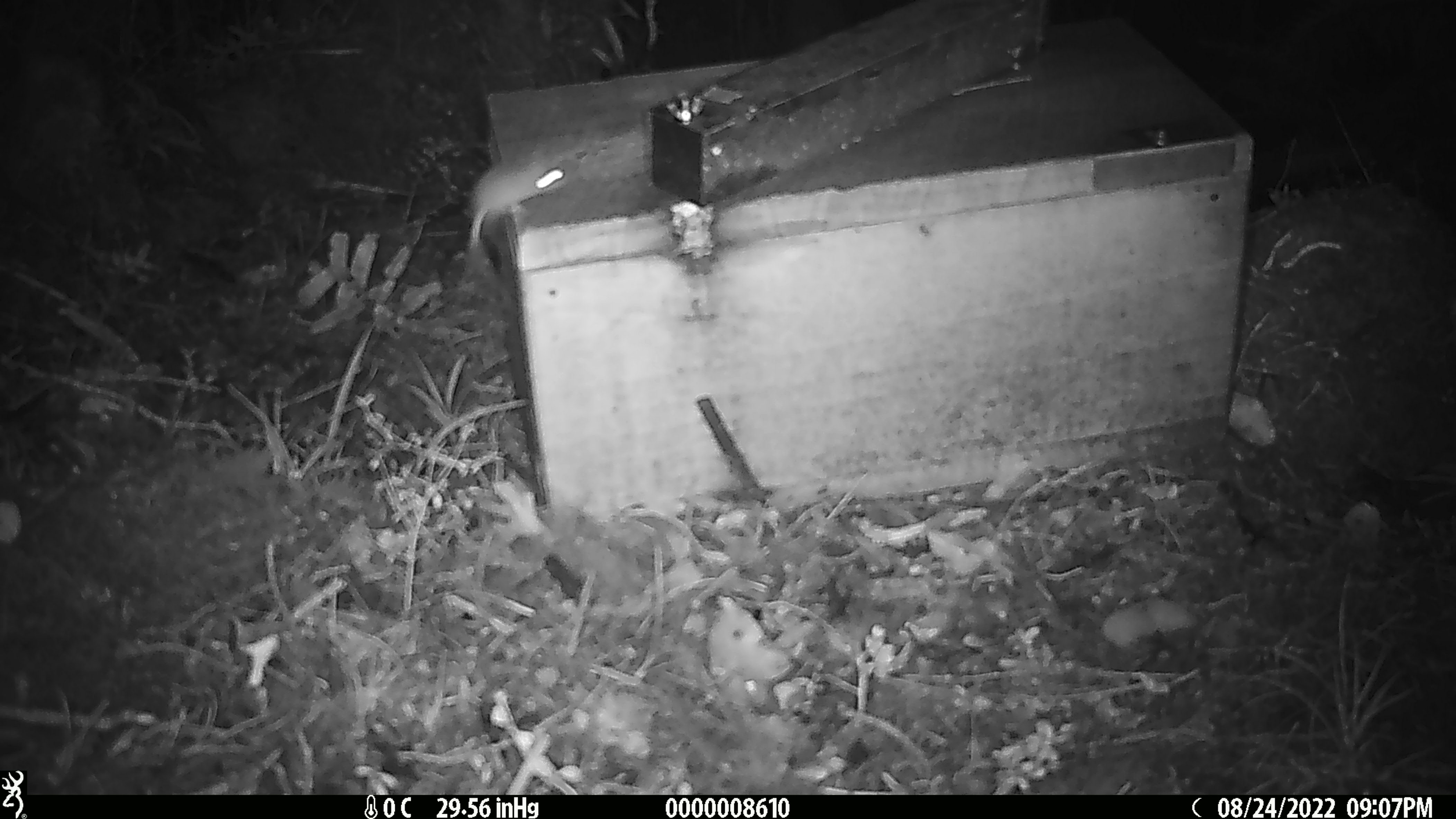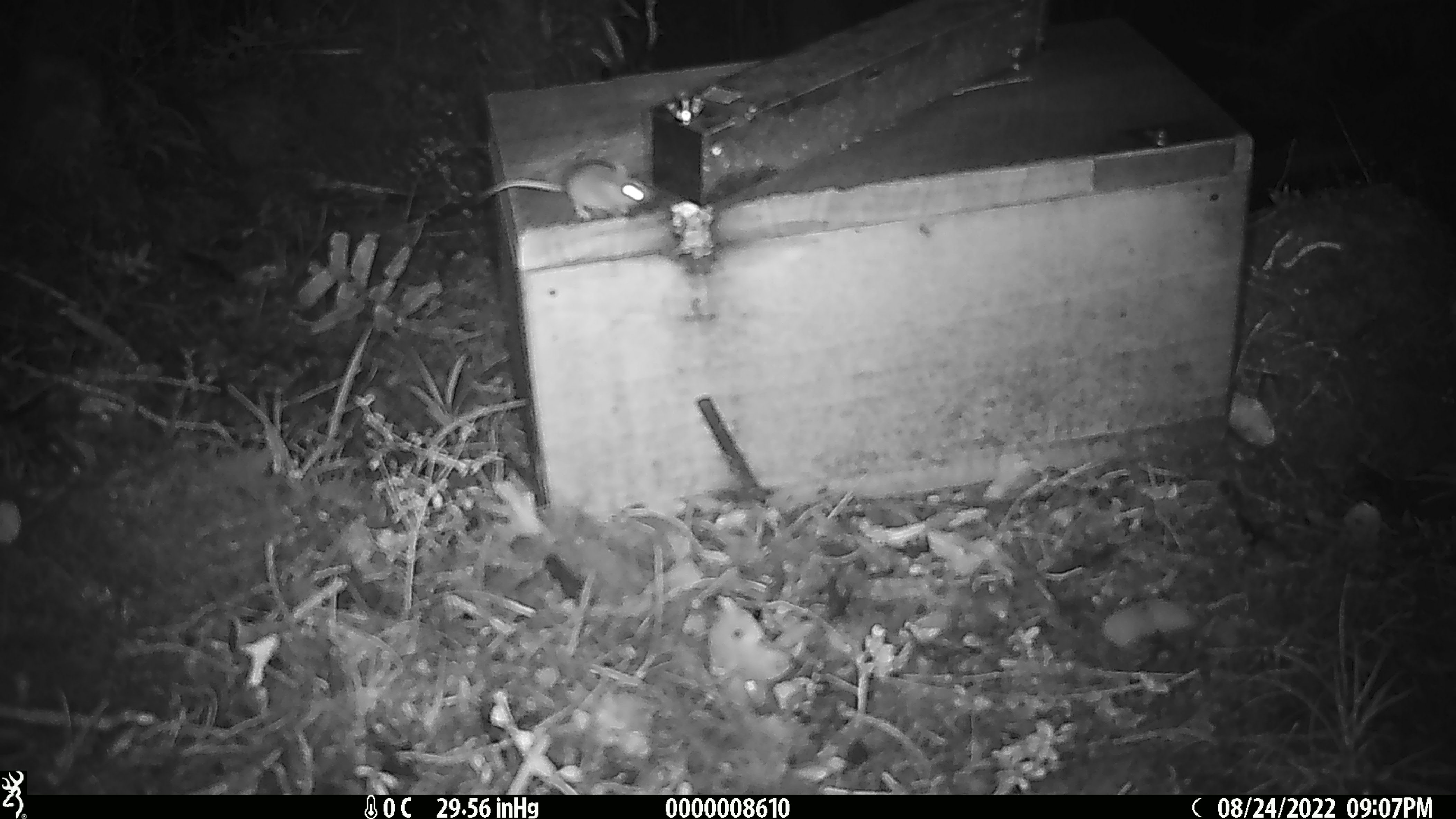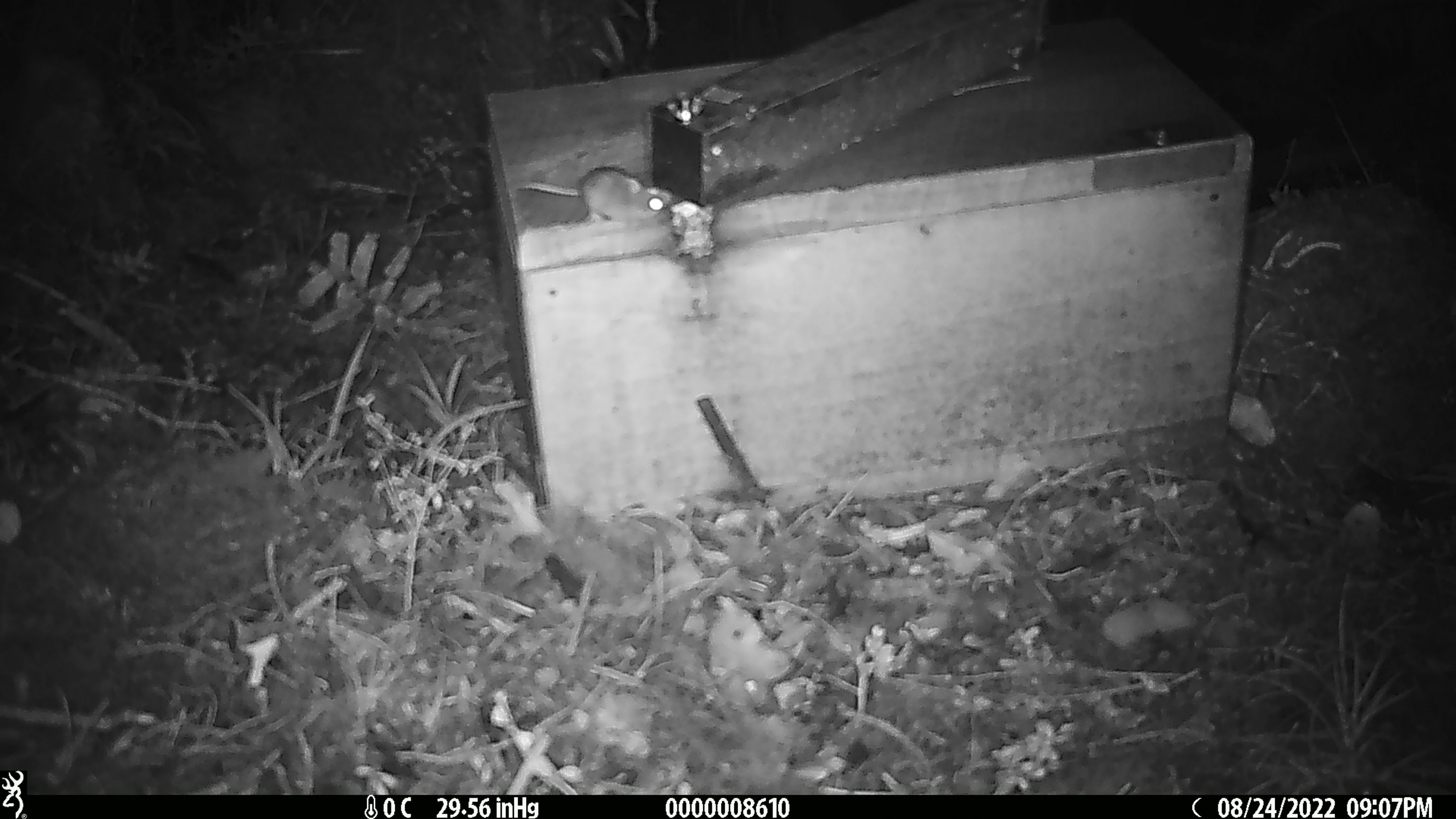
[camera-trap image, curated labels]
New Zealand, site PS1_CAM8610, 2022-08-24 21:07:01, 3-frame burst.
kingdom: Animalia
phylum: Chordata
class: Mammalia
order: Rodentia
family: Muridae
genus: Mus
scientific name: Mus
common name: mouse